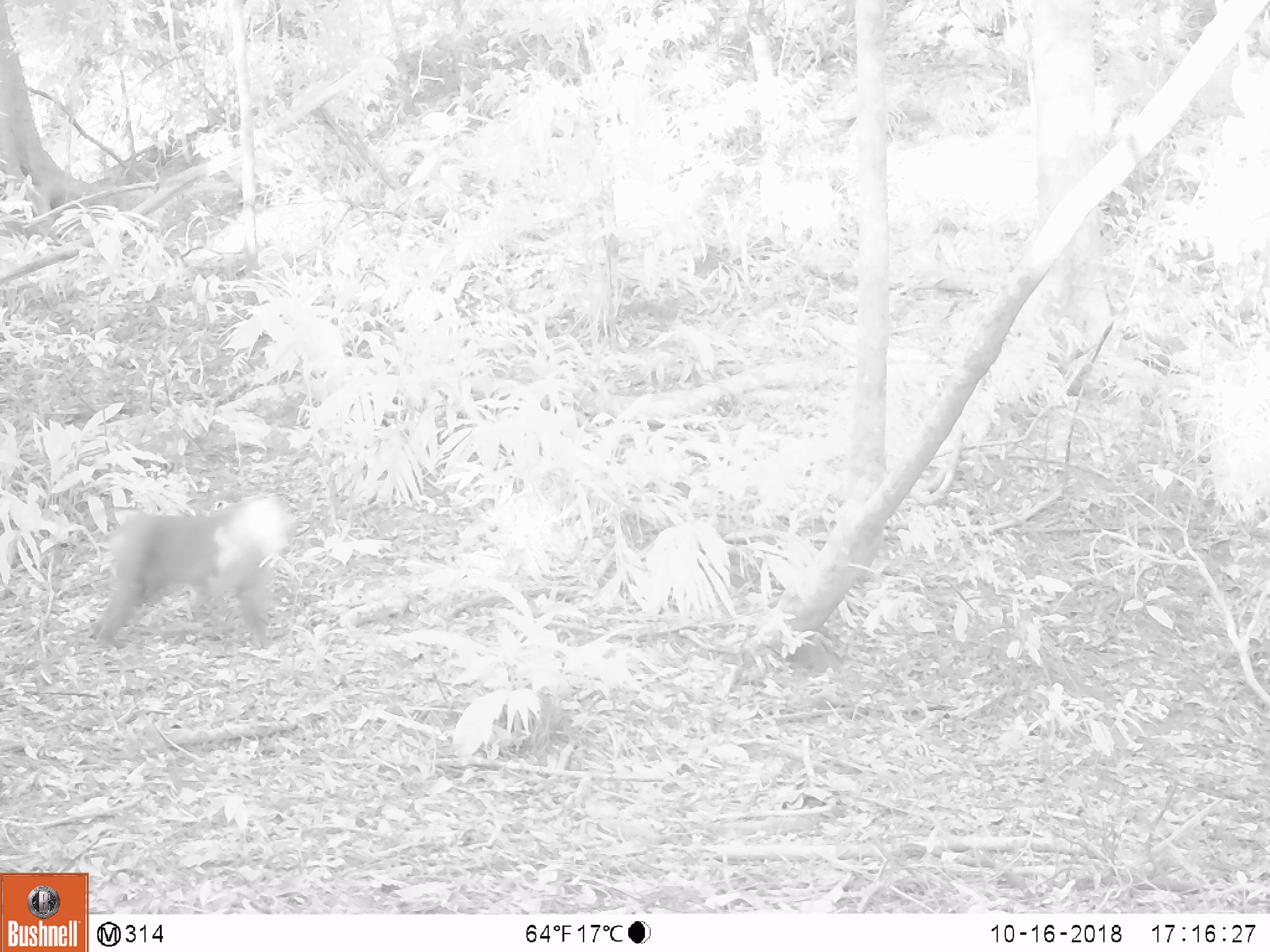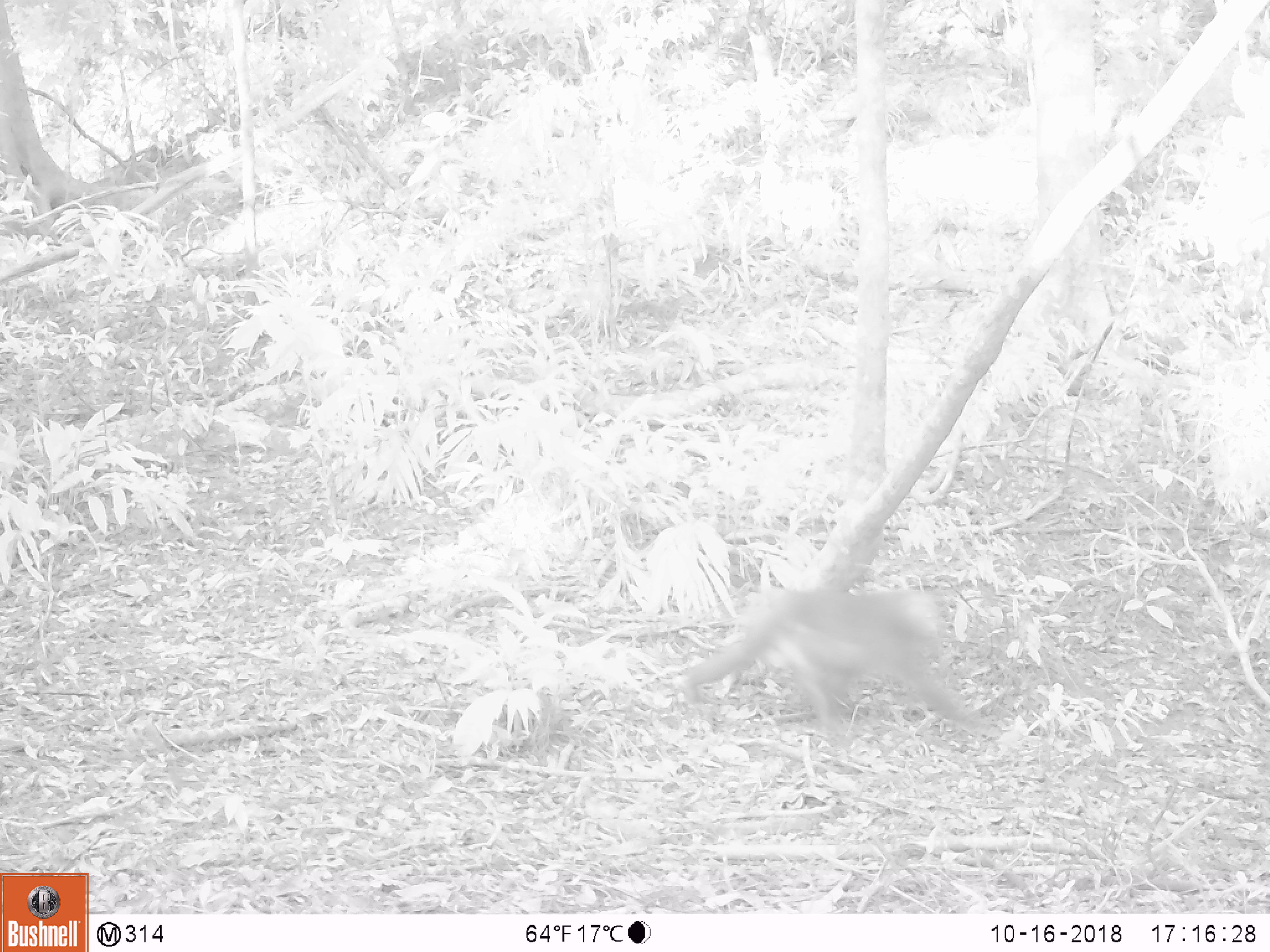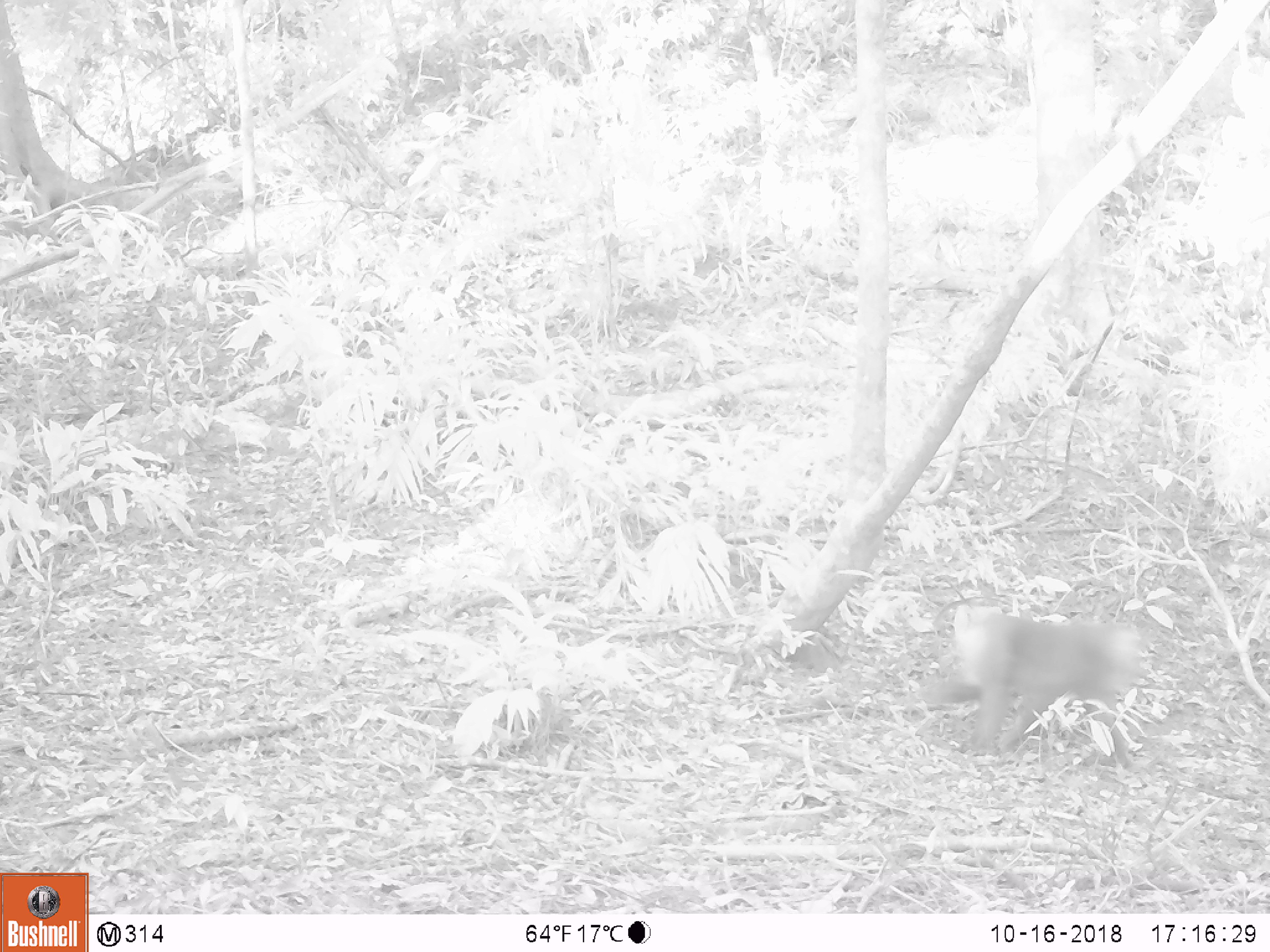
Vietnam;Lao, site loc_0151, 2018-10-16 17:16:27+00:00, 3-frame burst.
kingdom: Animalia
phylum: Chordata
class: Mammalia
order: Primates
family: Cercopithecidae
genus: Macaca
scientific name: Macaca nemestrina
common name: pig-tailed macaque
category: pig tailed macaque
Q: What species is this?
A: Pig tailed macaque (pig-tailed macaque) (Macaca nemestrina).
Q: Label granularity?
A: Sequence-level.